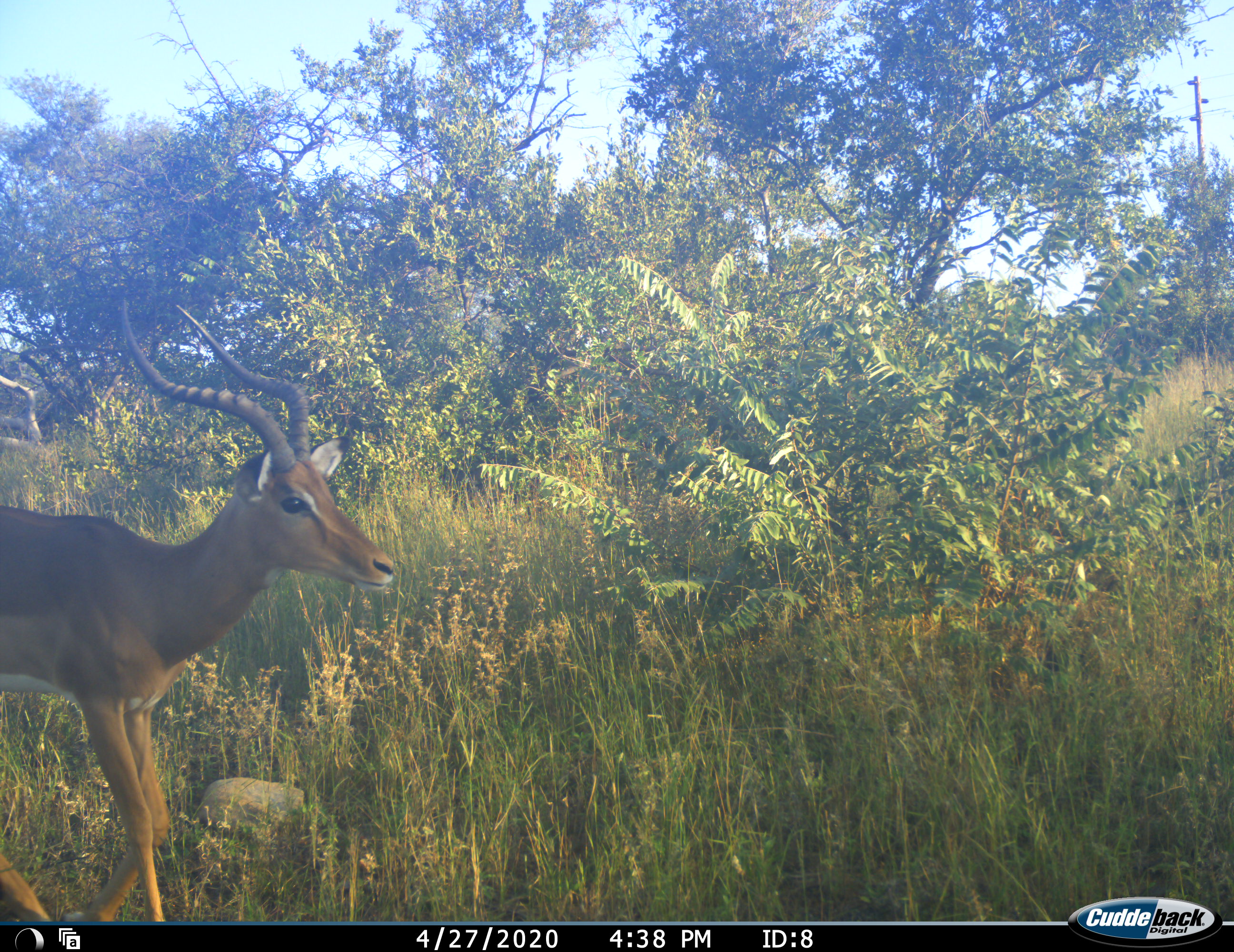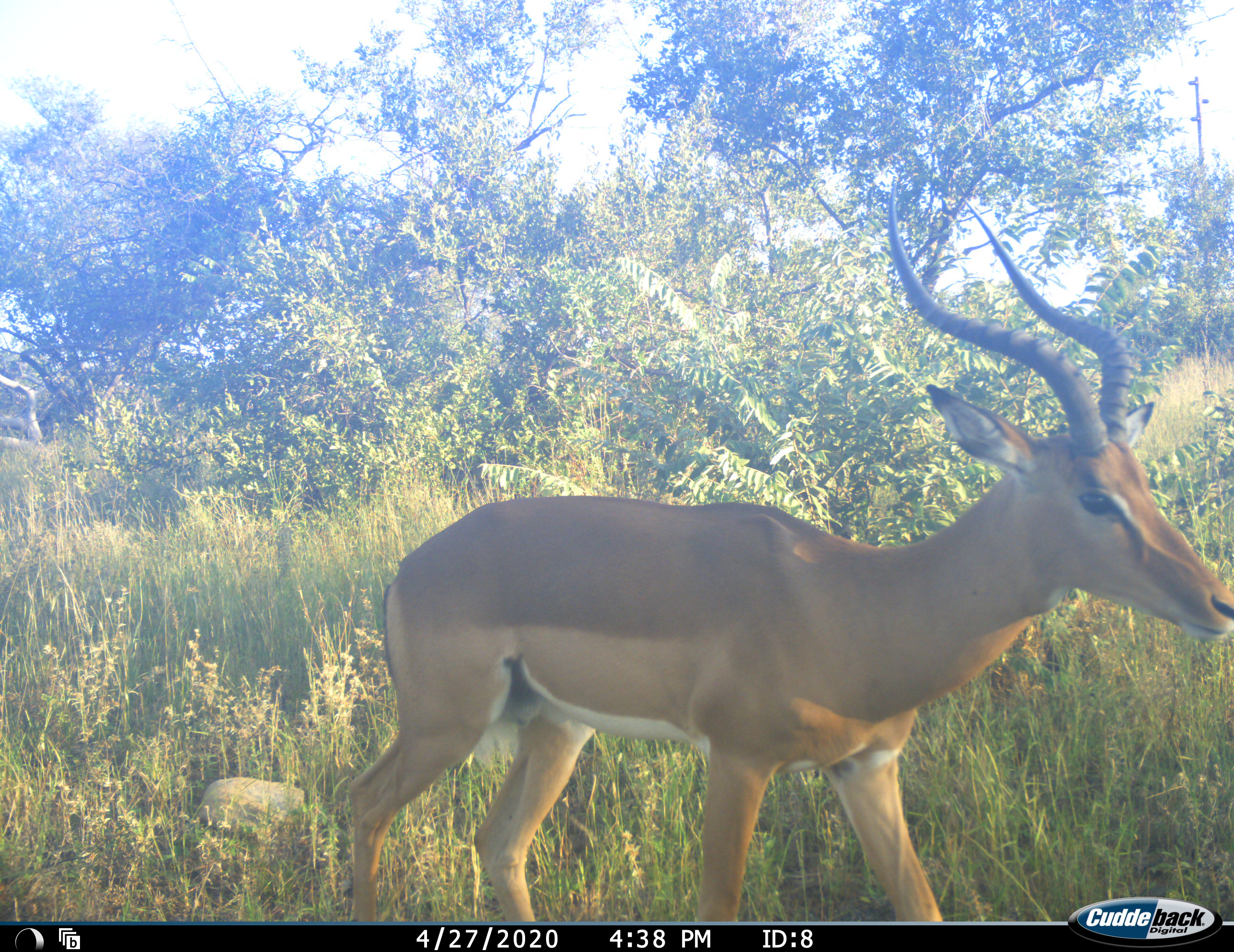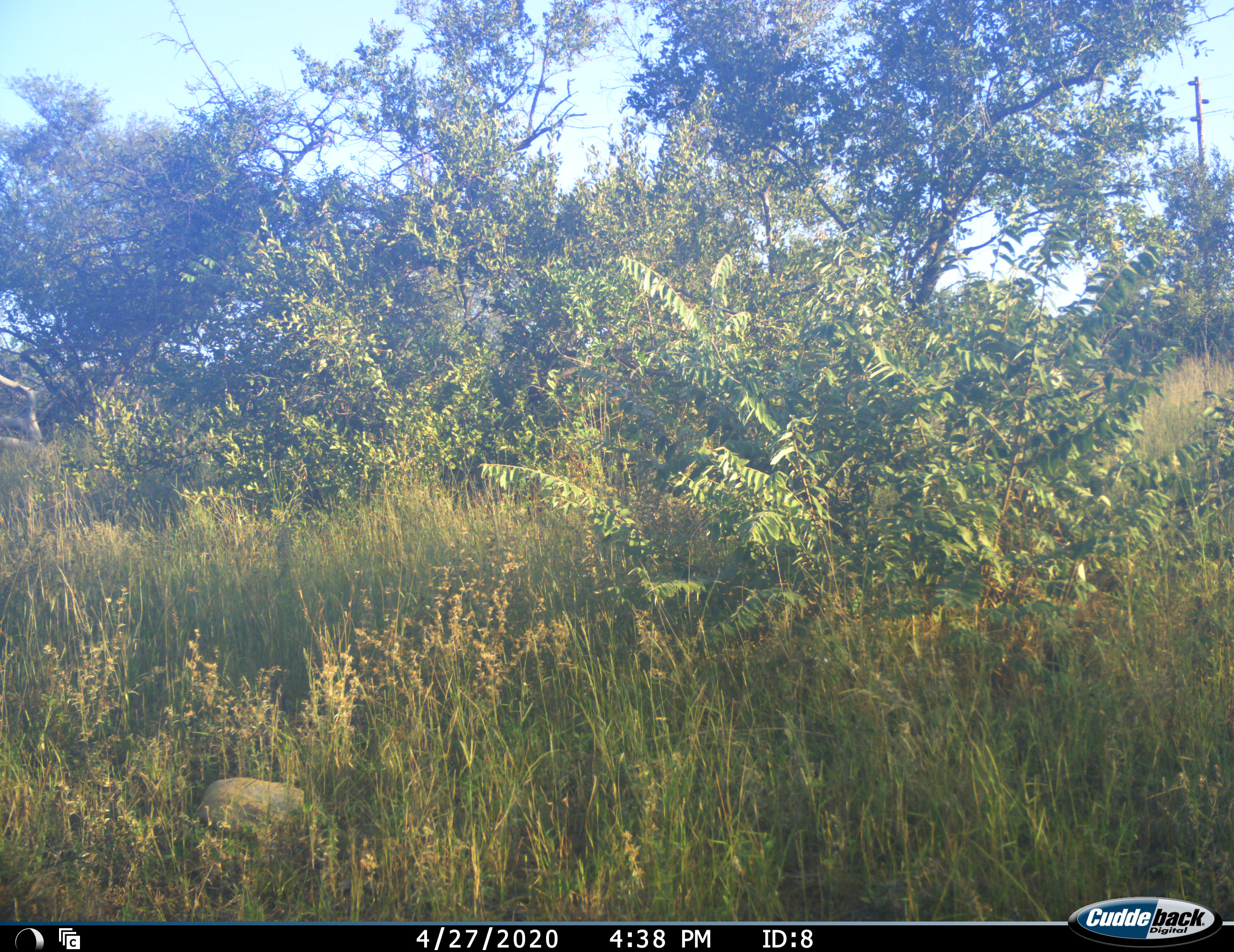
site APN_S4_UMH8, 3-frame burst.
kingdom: Animalia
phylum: Chordata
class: Mammalia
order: Artiodactyla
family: Bovidae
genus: Aepyceros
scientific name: Aepyceros melampus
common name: impala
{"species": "impala (Aepyceros melampus)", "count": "1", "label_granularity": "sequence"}